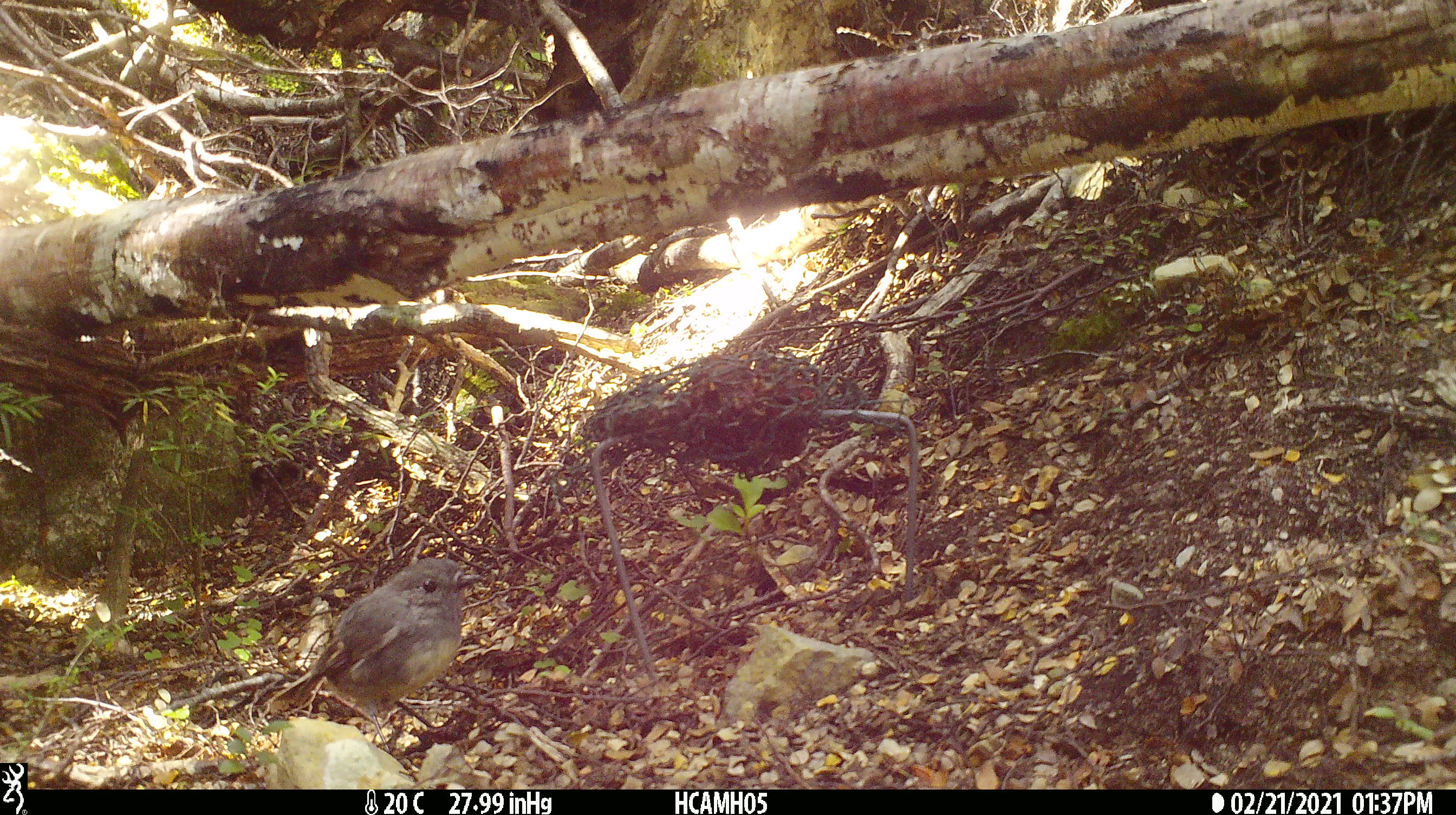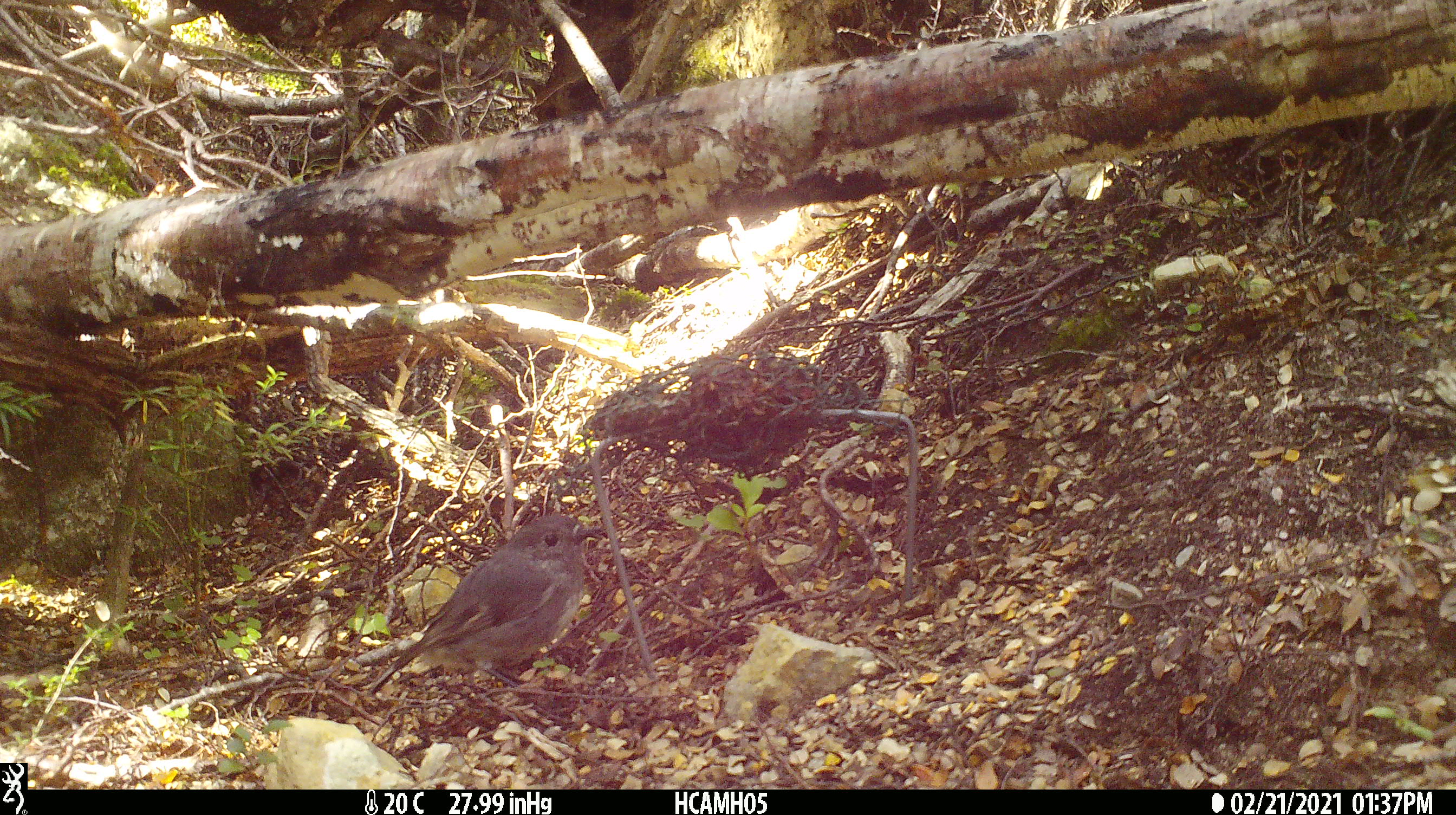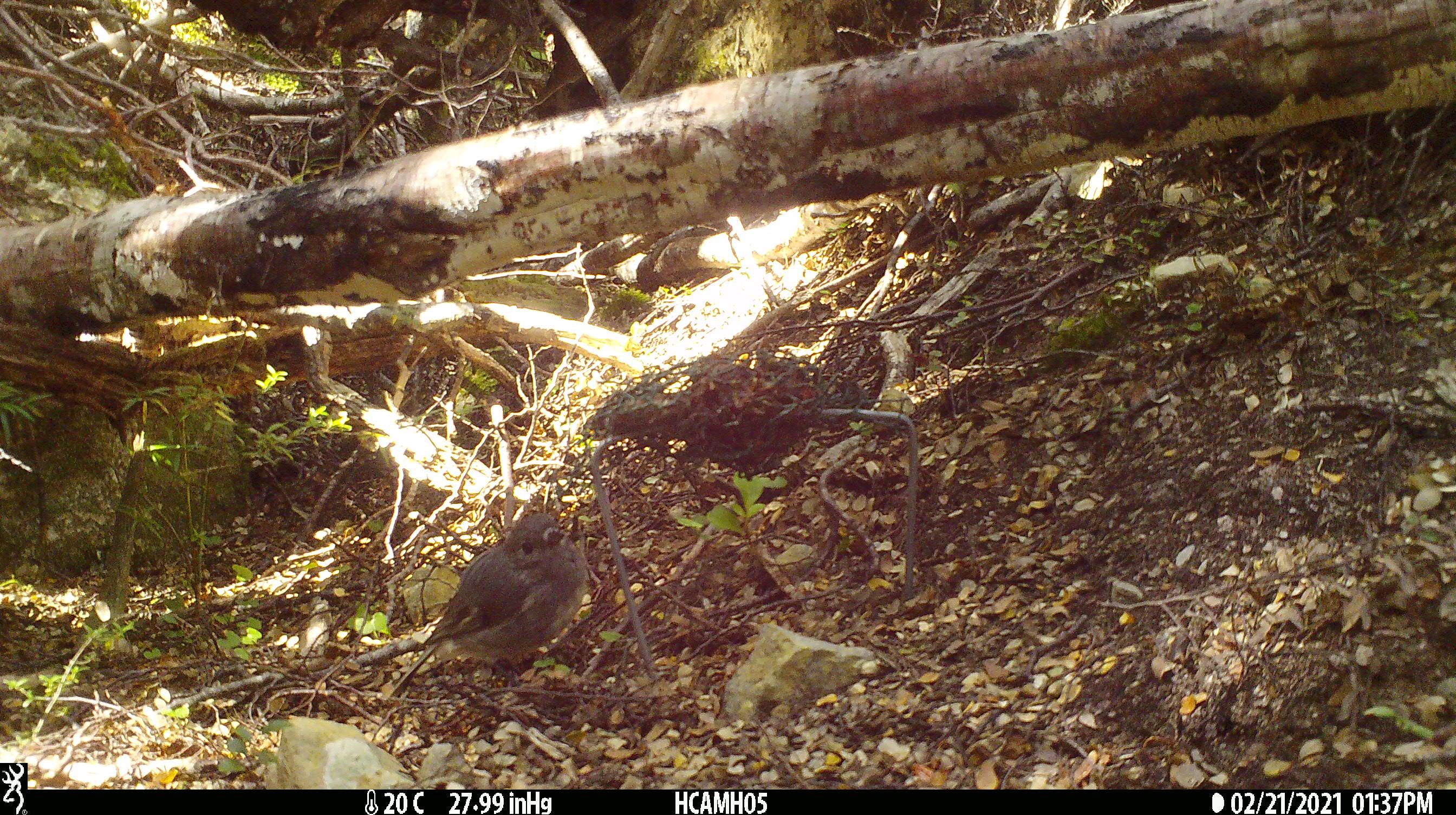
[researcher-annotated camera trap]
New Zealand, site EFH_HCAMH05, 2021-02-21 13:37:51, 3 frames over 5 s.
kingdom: Animalia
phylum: Chordata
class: Aves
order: Passeriformes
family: Petroicidae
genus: Petroica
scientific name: Petroica australis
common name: new zealand robin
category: robin